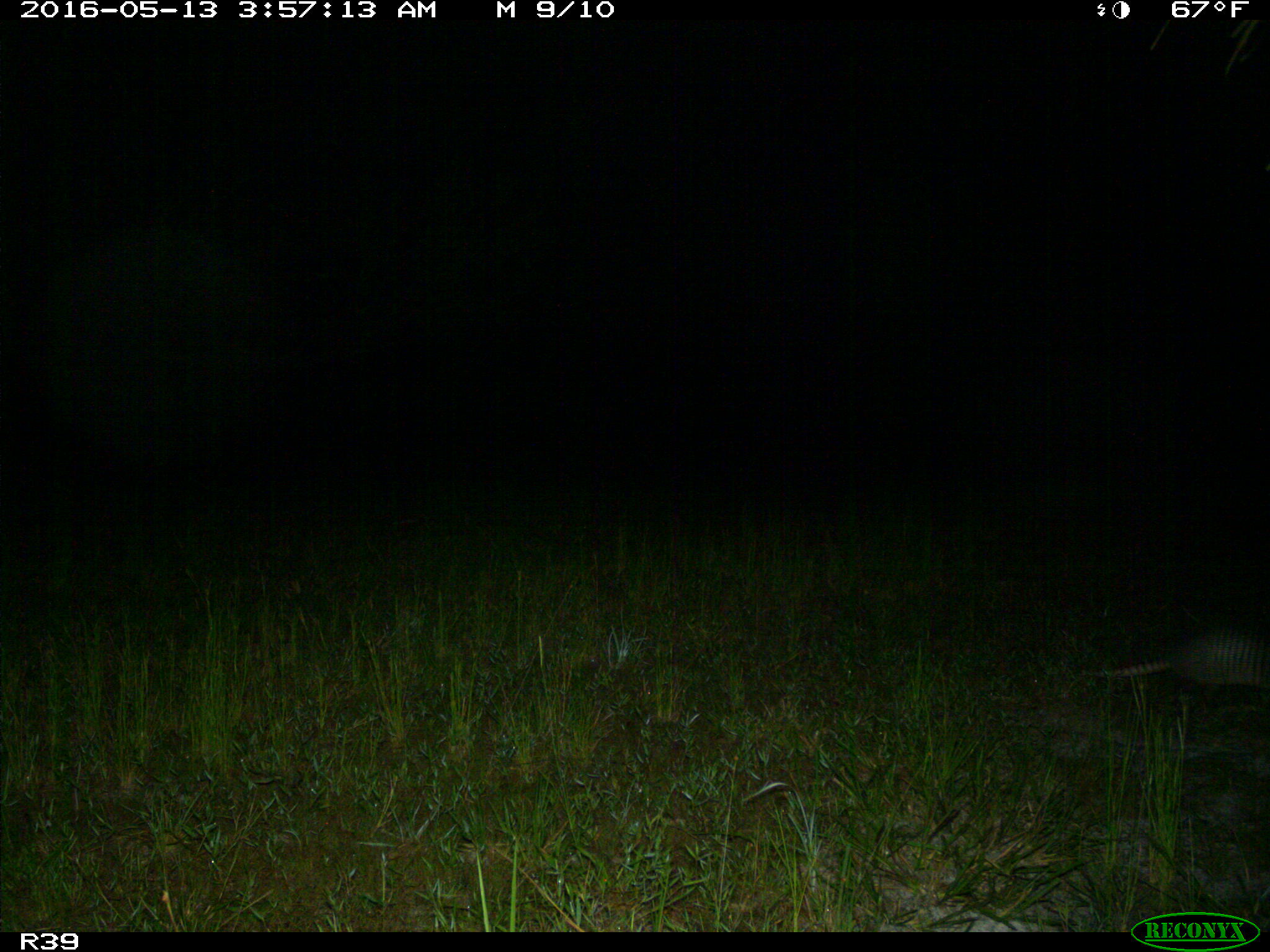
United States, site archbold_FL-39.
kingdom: Animalia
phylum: Chordata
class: Mammalia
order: Cingulata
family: Dasypodidae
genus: Dasypus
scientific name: Dasypus novemcinctus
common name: nine-banded armadillo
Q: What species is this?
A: Dasypus novemcinctus (nine-banded armadillo).